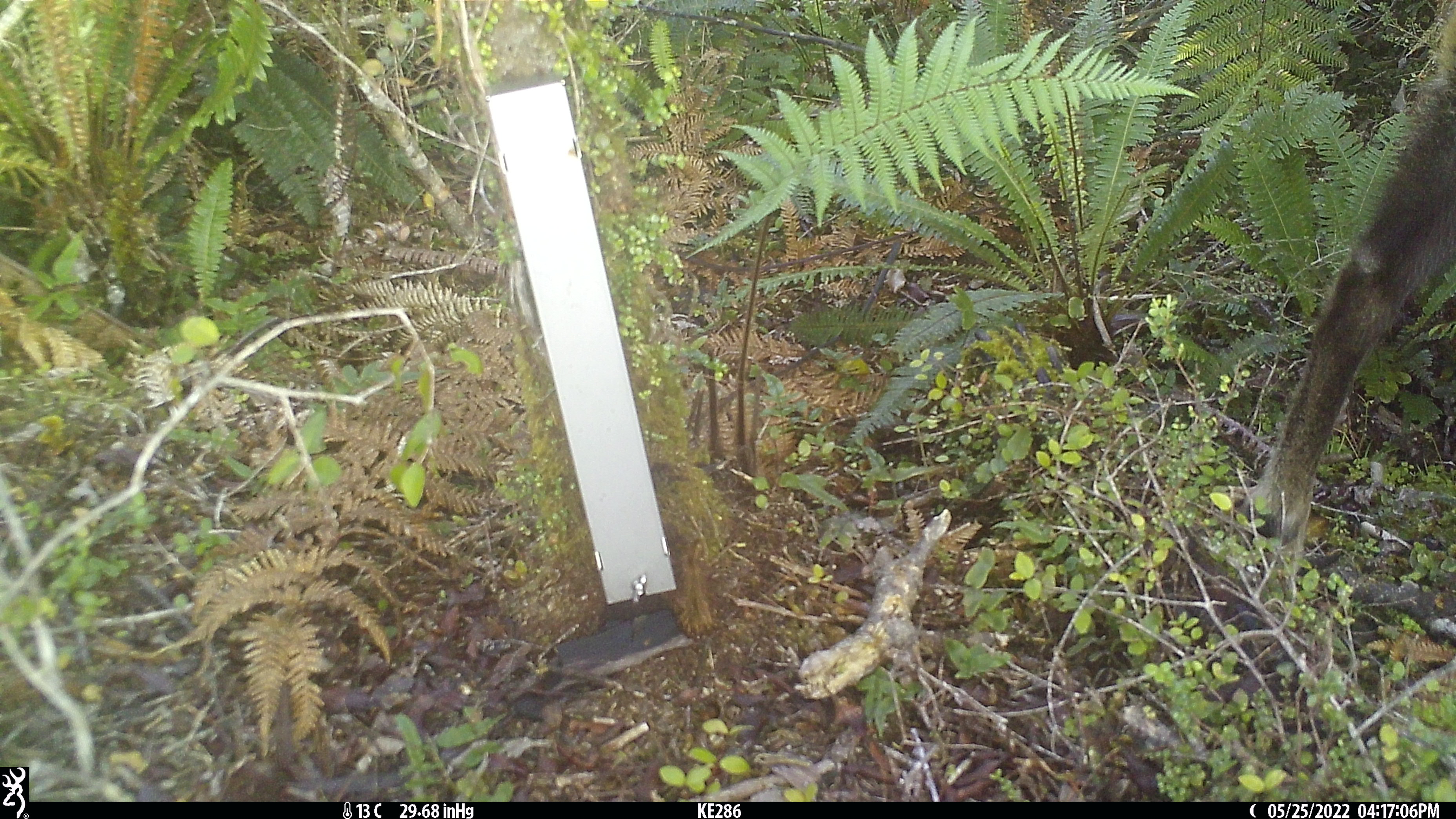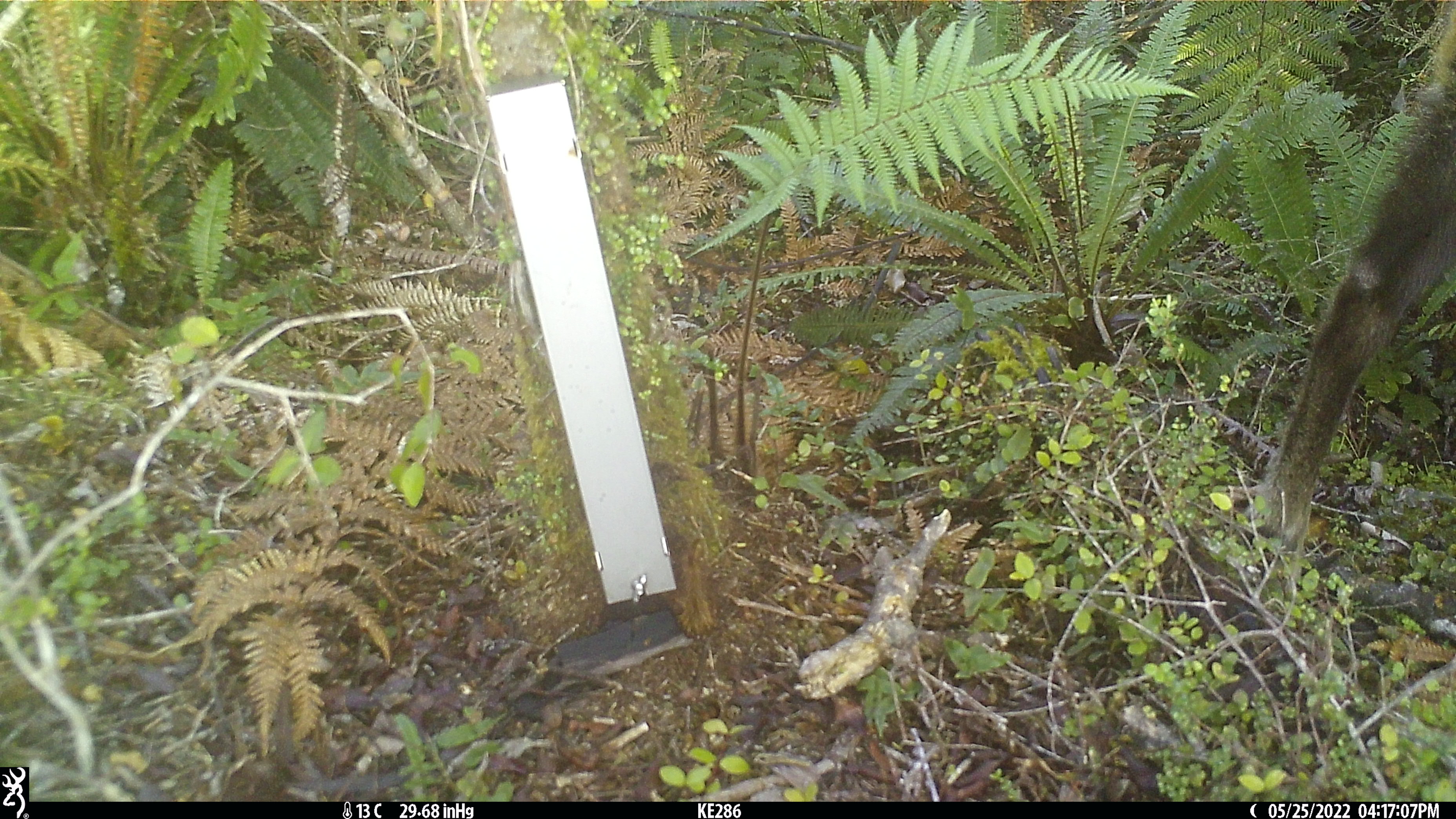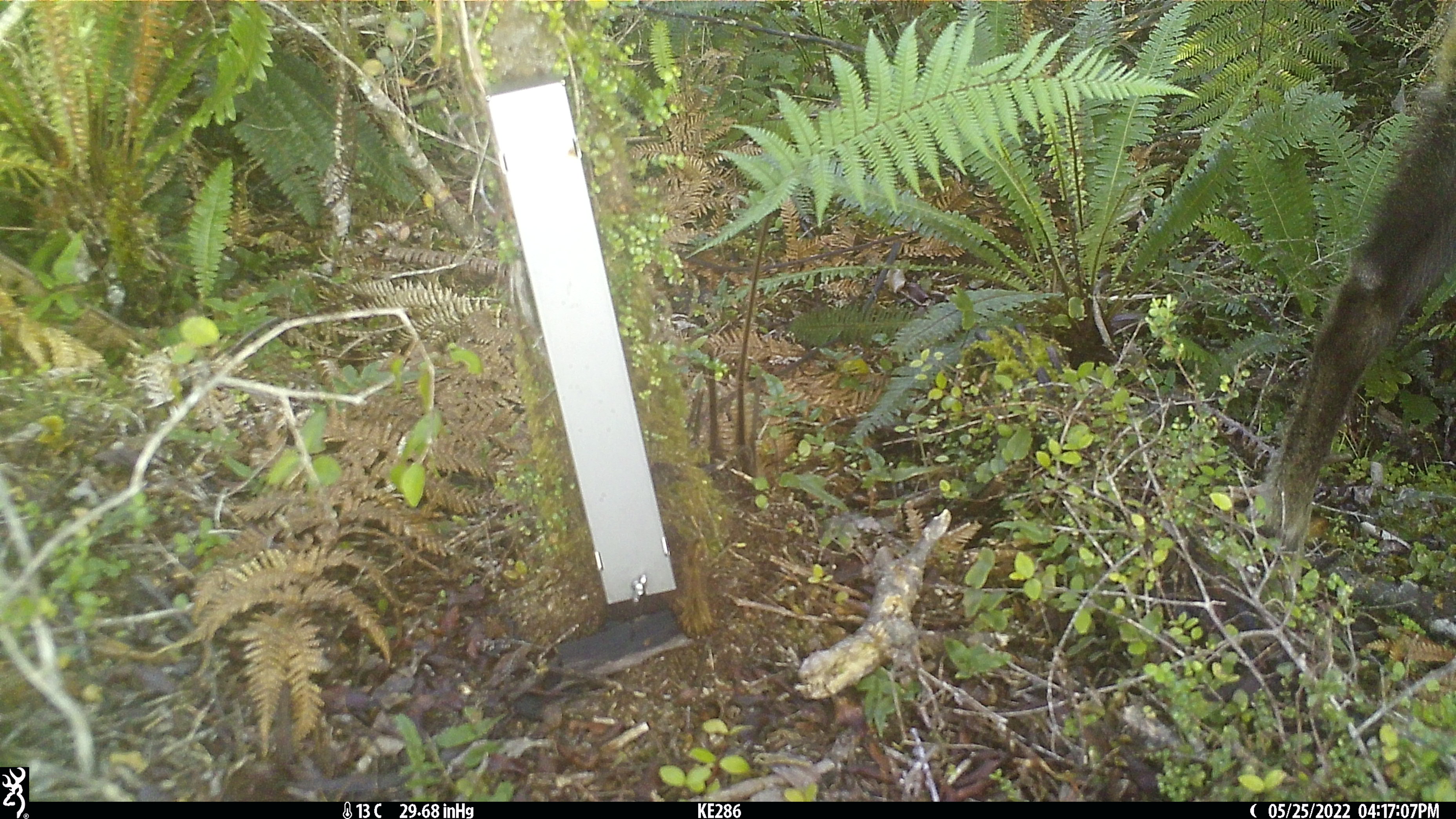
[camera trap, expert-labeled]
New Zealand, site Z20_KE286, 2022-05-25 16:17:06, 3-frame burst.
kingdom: Animalia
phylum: Chordata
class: Mammalia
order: Artiodactyla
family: Bovidae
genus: Rupicapra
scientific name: Rupicapra rupicapra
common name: alpine chamois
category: chamois